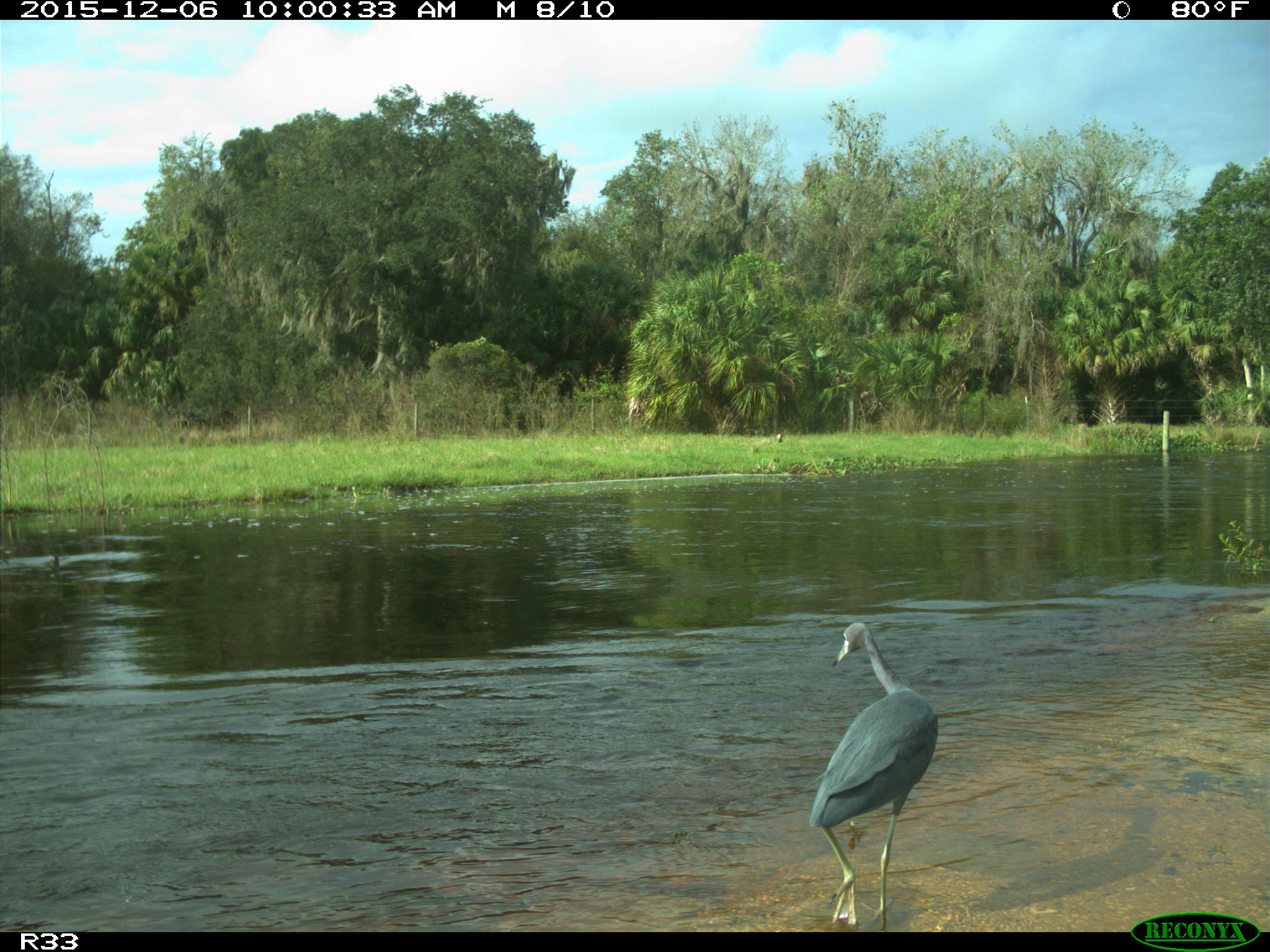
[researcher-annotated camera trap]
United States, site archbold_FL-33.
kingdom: Animalia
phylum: Chordata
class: Aves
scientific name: Aves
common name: birds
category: unidentified bird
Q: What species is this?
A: Unidentified bird (birds) (Aves).